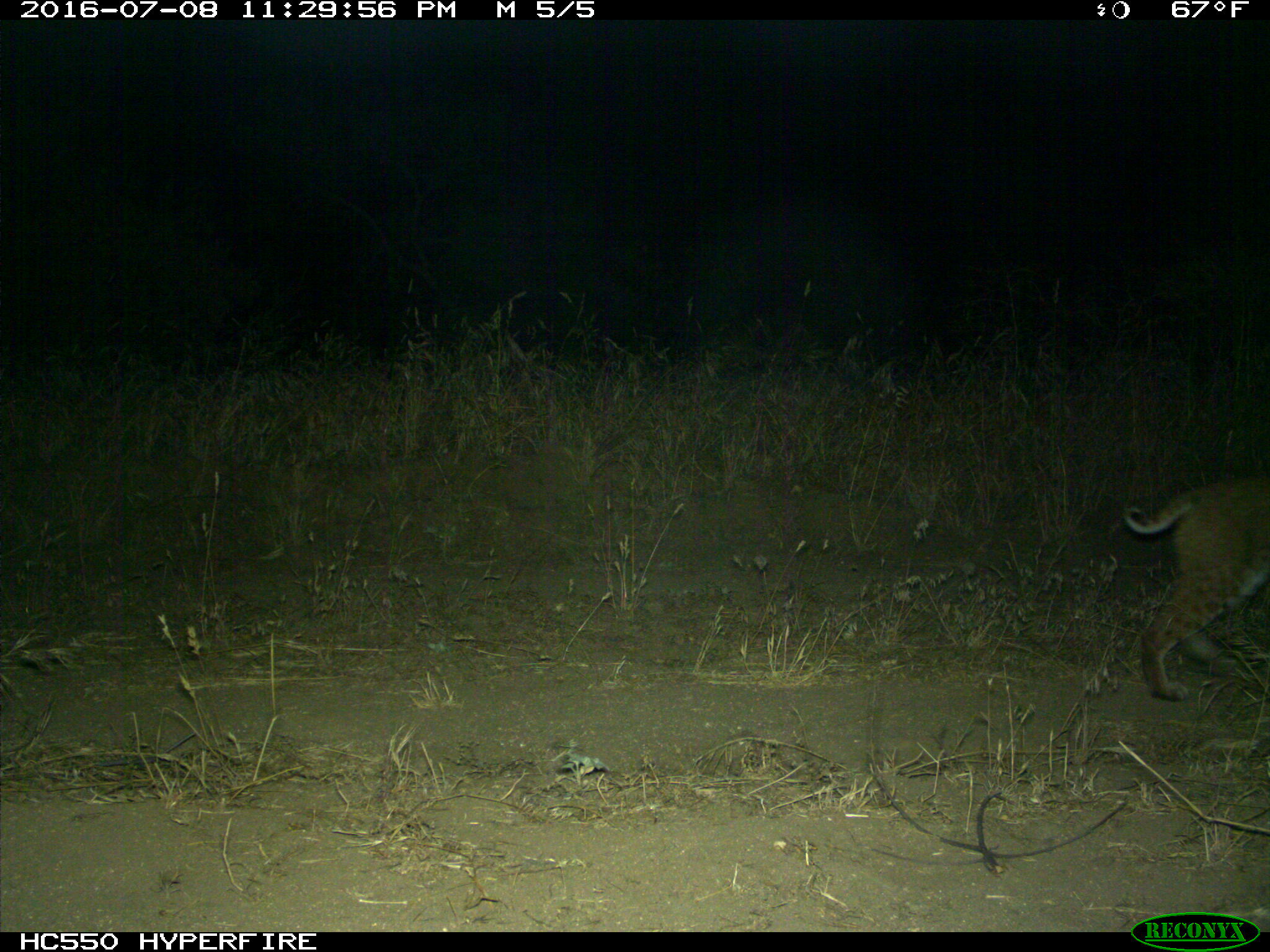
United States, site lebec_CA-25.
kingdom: Animalia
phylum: Chordata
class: Mammalia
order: Carnivora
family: Felidae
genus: Lynx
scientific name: Lynx rufus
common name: bobcat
Lynx rufus (bobcat).